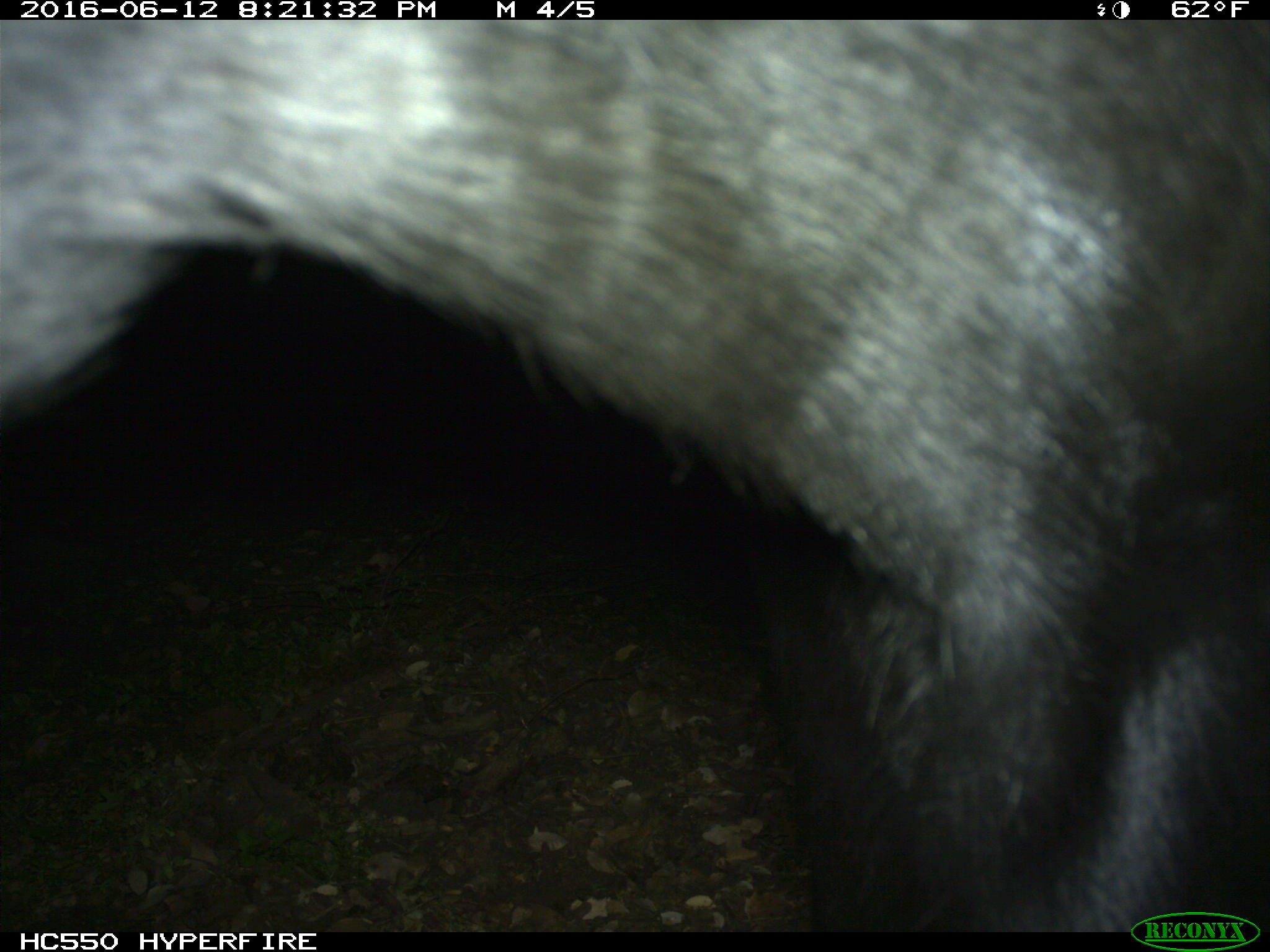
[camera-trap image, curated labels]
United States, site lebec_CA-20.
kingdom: Animalia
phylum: Chordata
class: Mammalia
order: Artiodactyla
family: Bovidae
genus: Bos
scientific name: Bos taurus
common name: domestic cow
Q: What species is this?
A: Bos taurus (domestic cow).